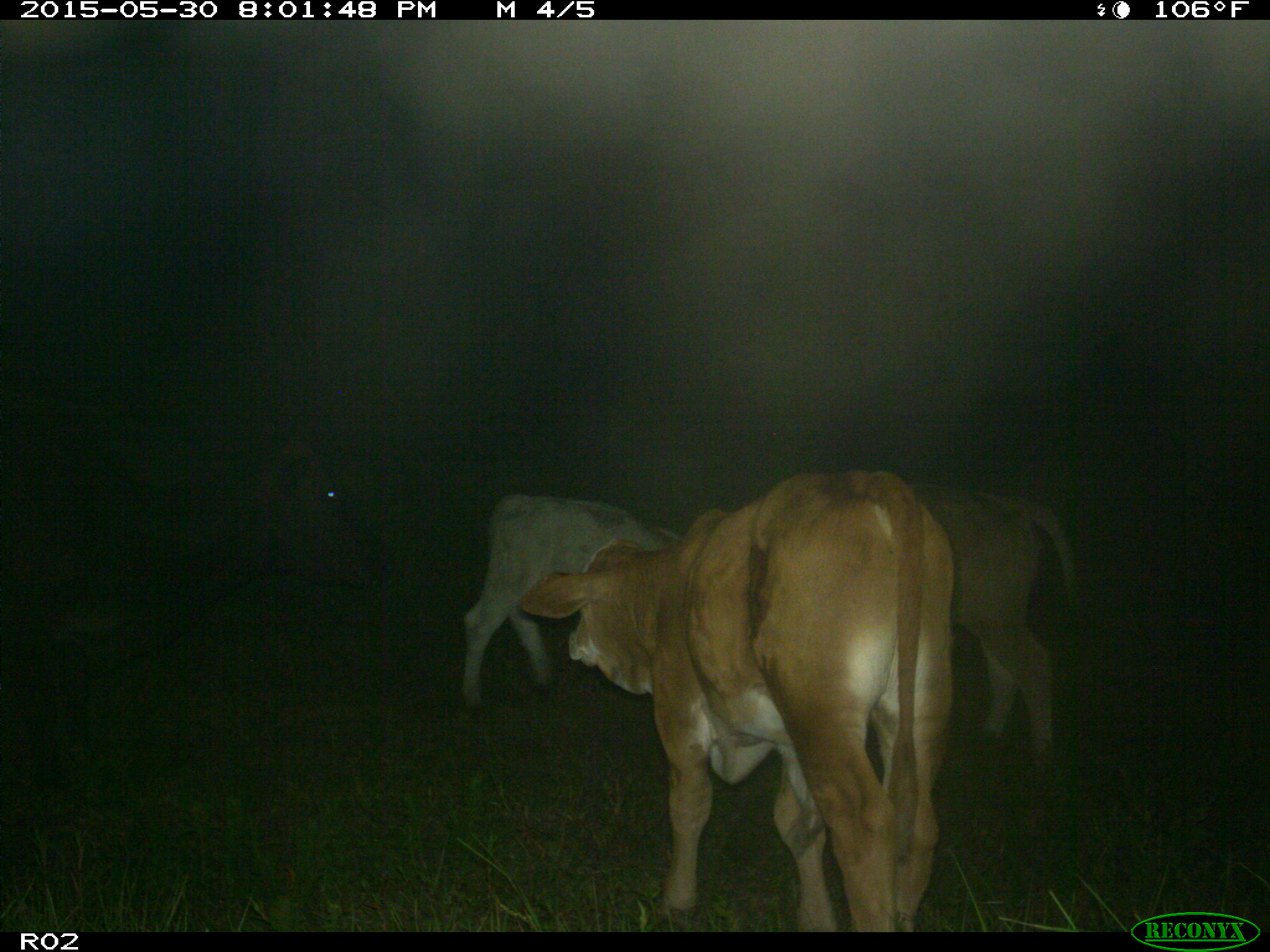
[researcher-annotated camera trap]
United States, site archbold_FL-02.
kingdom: Animalia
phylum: Chordata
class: Mammalia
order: Artiodactyla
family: Bovidae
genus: Bos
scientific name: Bos taurus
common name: domestic cow